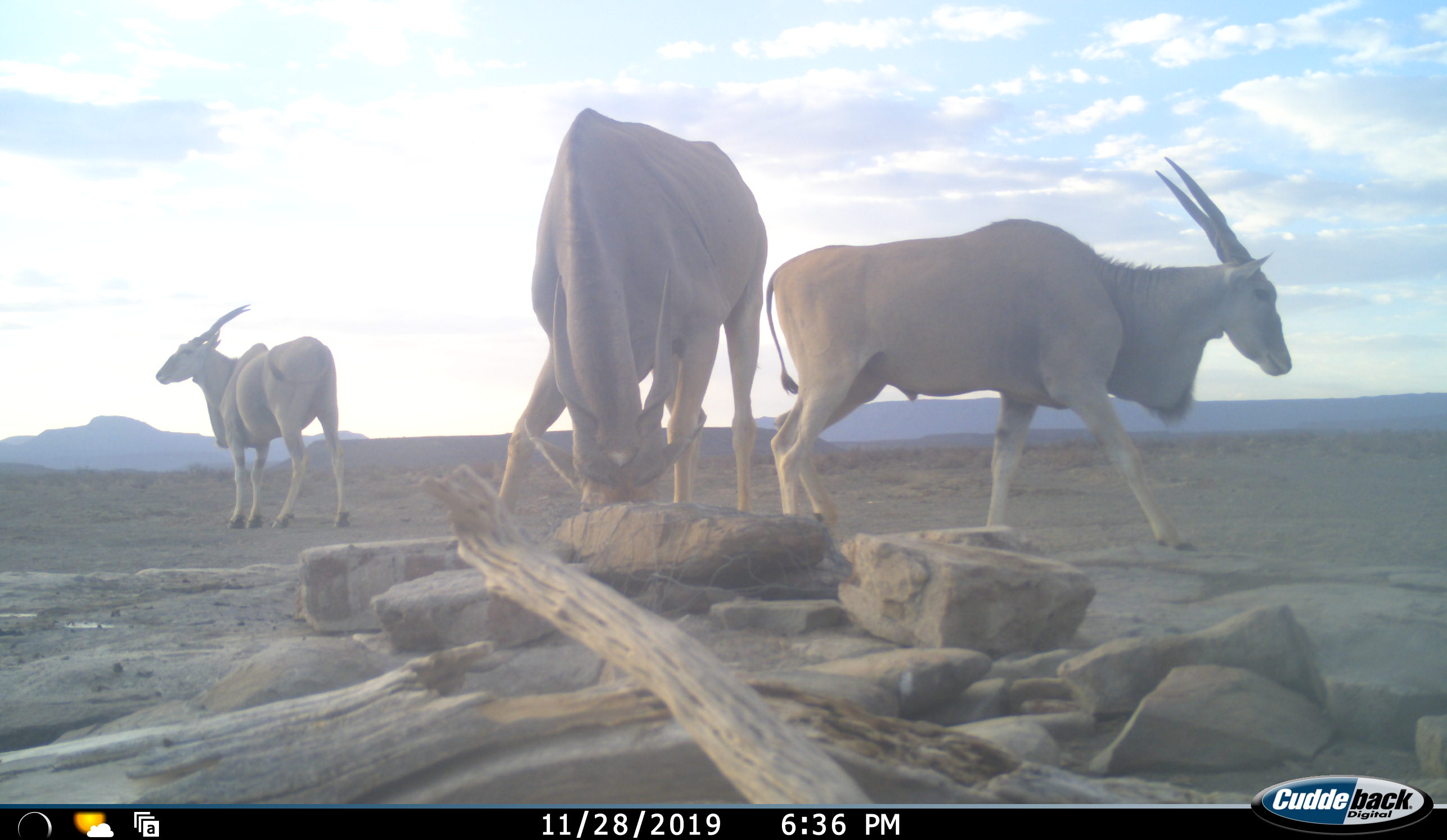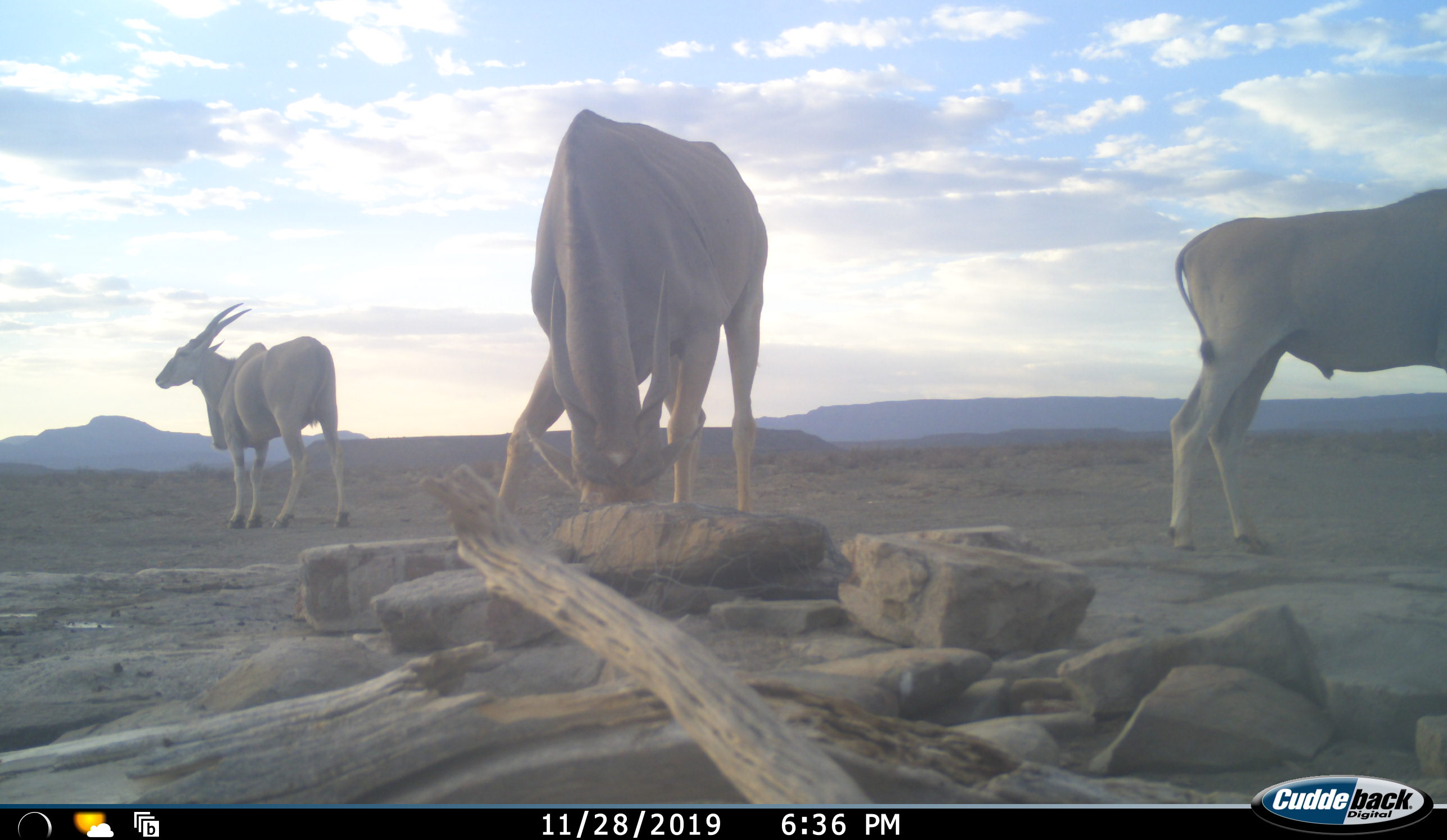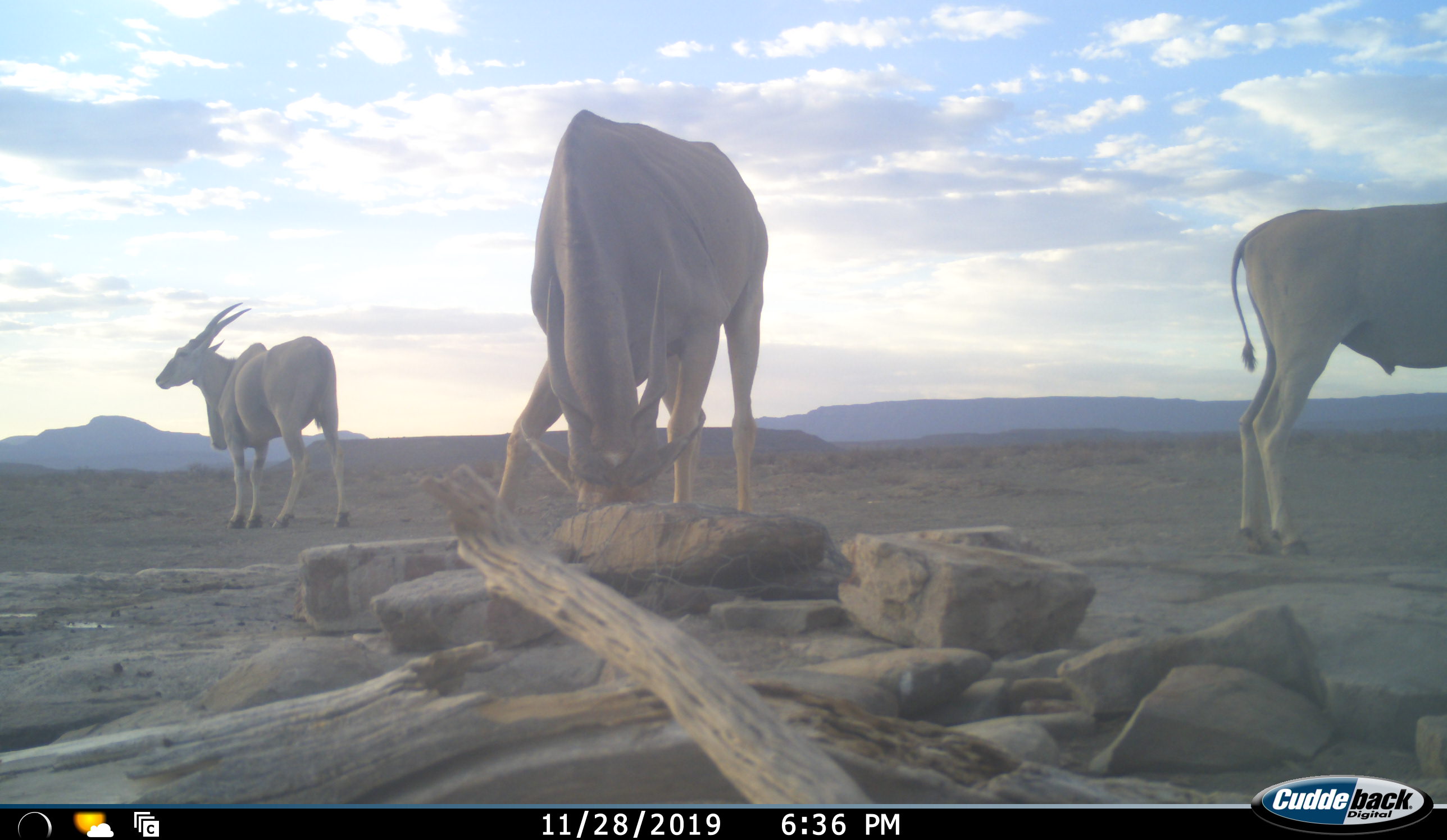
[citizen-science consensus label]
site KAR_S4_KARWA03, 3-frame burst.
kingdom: Animalia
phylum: Chordata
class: Mammalia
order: Artiodactyla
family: Bovidae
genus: Tragelaphus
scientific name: Tragelaphus oryx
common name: eland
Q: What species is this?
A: Eland (Tragelaphus oryx).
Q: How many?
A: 3.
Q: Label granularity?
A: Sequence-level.